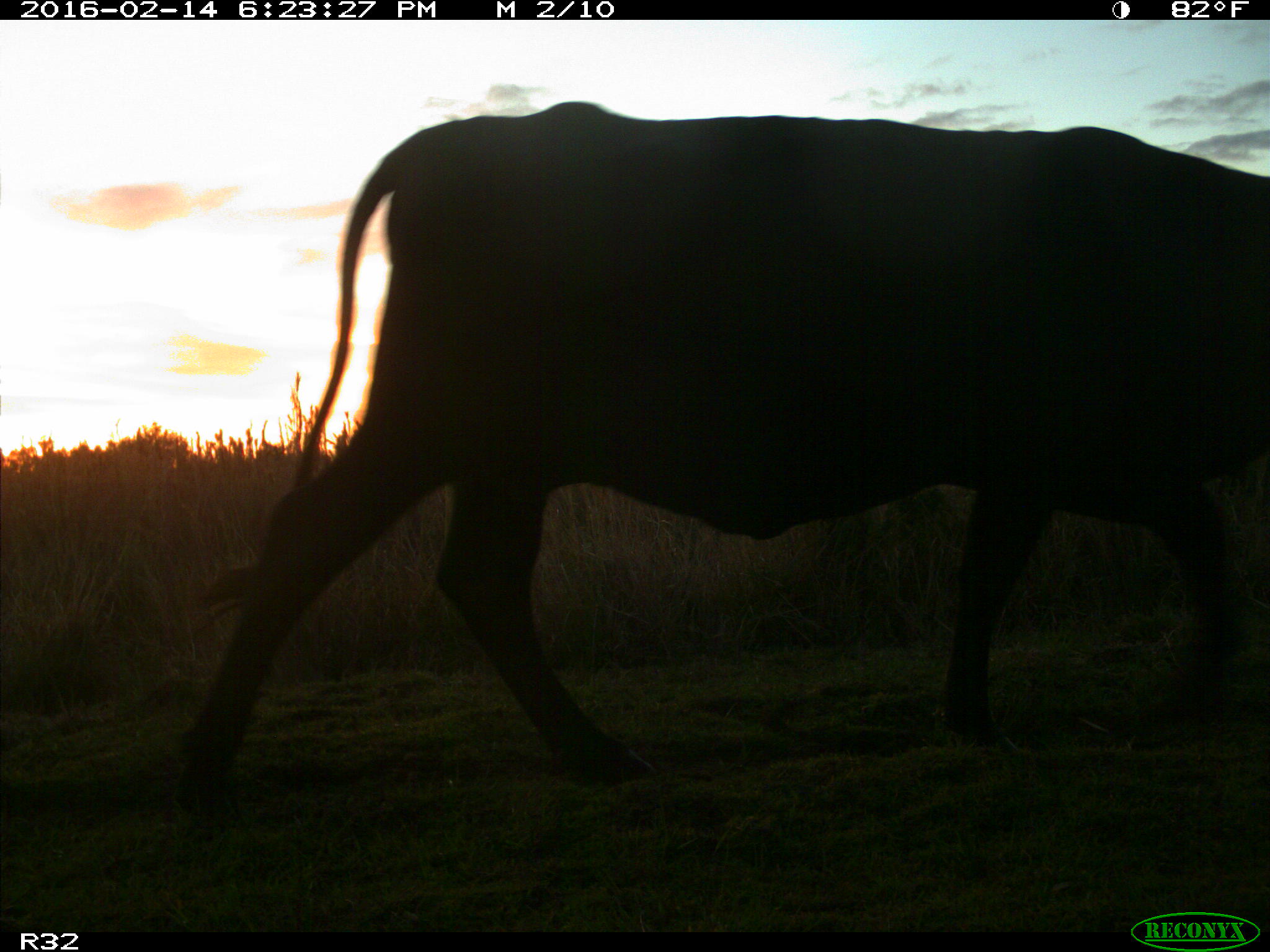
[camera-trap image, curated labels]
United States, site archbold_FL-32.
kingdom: Animalia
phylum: Chordata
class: Mammalia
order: Artiodactyla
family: Bovidae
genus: Bos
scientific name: Bos taurus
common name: domestic cow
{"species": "Bos taurus (domestic cow)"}